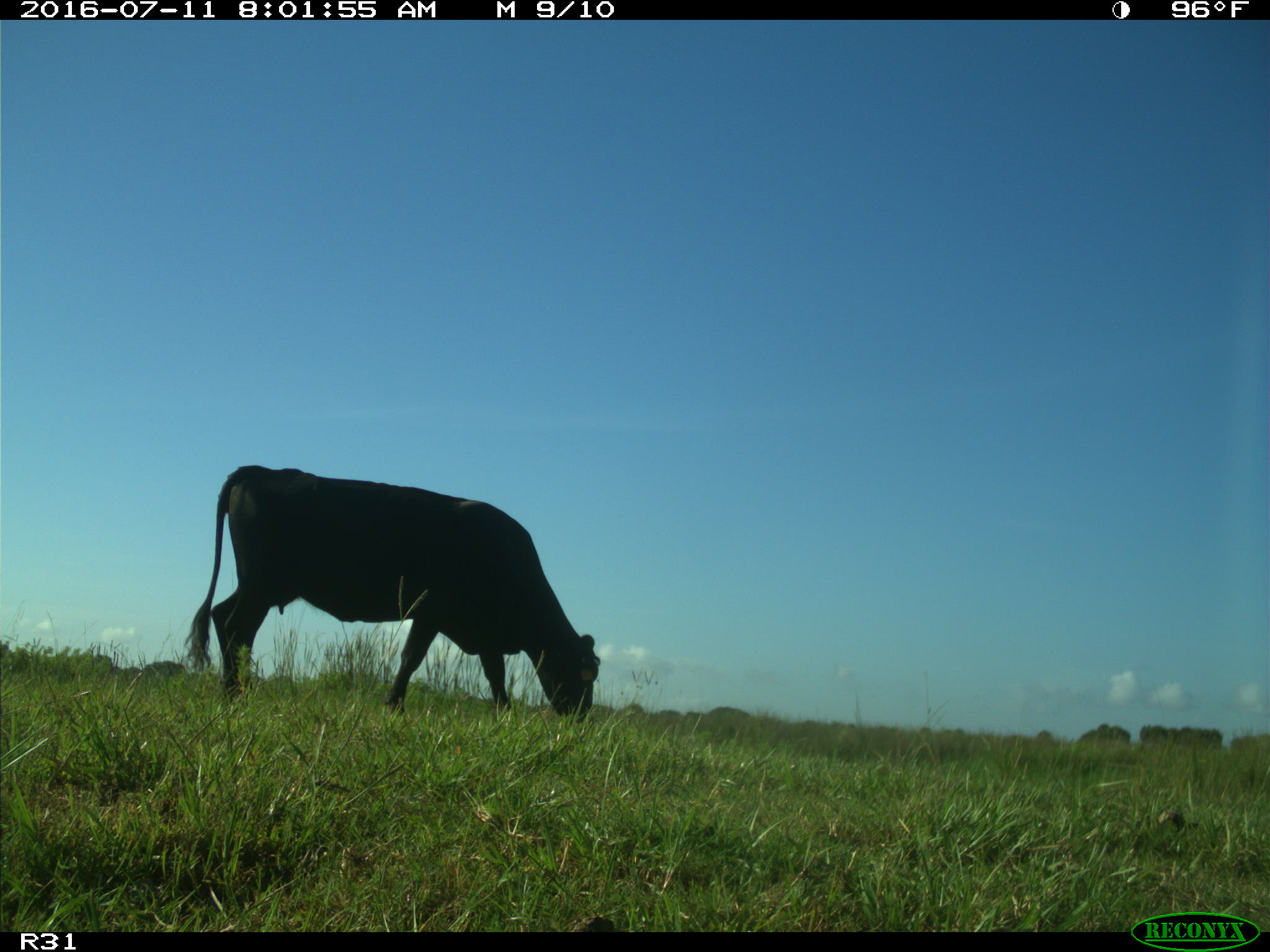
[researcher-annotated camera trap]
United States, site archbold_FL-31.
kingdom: Animalia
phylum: Chordata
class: Mammalia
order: Artiodactyla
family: Bovidae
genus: Bos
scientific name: Bos taurus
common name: domestic cow